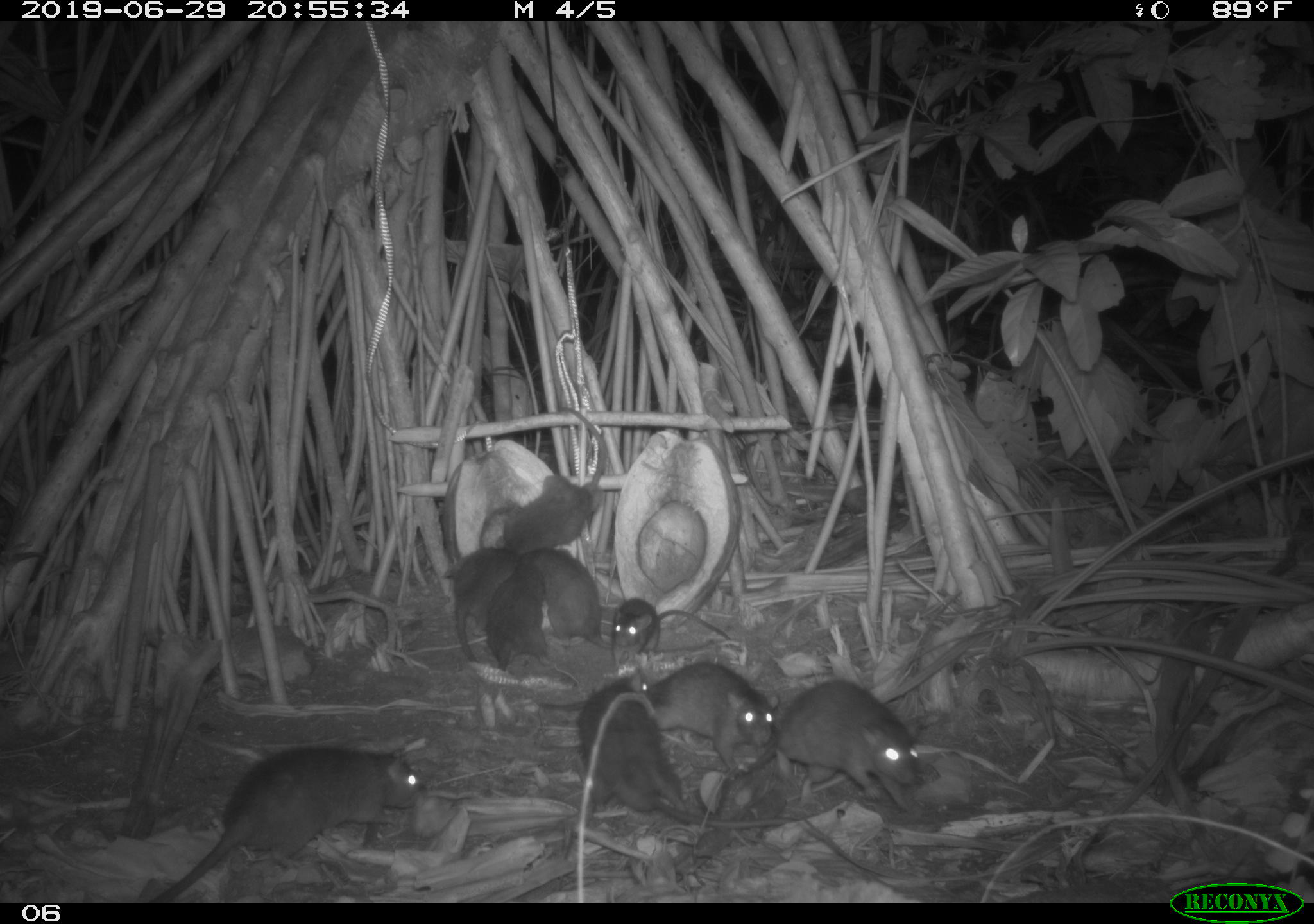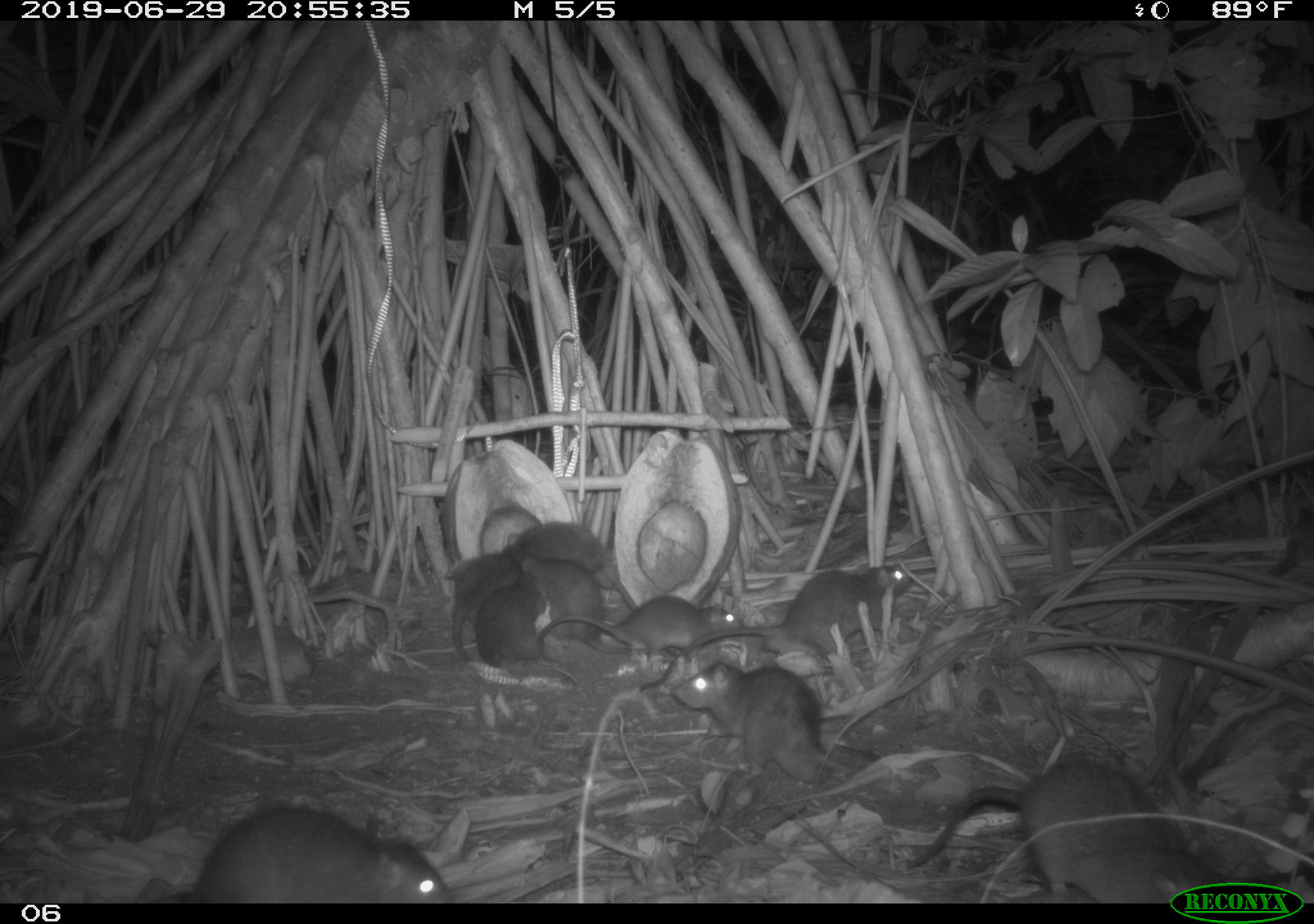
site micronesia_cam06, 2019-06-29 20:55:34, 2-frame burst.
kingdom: Animalia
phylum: Chordata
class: Mammalia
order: Rodentia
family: Muridae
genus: Rattus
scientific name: Rattus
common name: rat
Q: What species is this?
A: Rat (Rattus).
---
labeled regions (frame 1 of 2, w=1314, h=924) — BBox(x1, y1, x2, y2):
rat: BBox(144, 740, 429, 902); BBox(574, 682, 798, 837); BBox(761, 671, 930, 815); BBox(491, 407, 616, 559); BBox(638, 658, 783, 780); BBox(604, 591, 736, 672); BBox(522, 544, 620, 651); BBox(488, 540, 551, 681); BBox(441, 530, 505, 667)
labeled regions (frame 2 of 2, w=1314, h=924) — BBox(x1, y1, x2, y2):
rat: BBox(905, 748, 1165, 899); BBox(641, 562, 919, 693); BBox(171, 796, 457, 900); BBox(669, 661, 857, 796); BBox(539, 597, 756, 669); BBox(520, 553, 642, 665); BBox(438, 538, 526, 665); BBox(504, 518, 629, 591); BBox(470, 570, 549, 679)